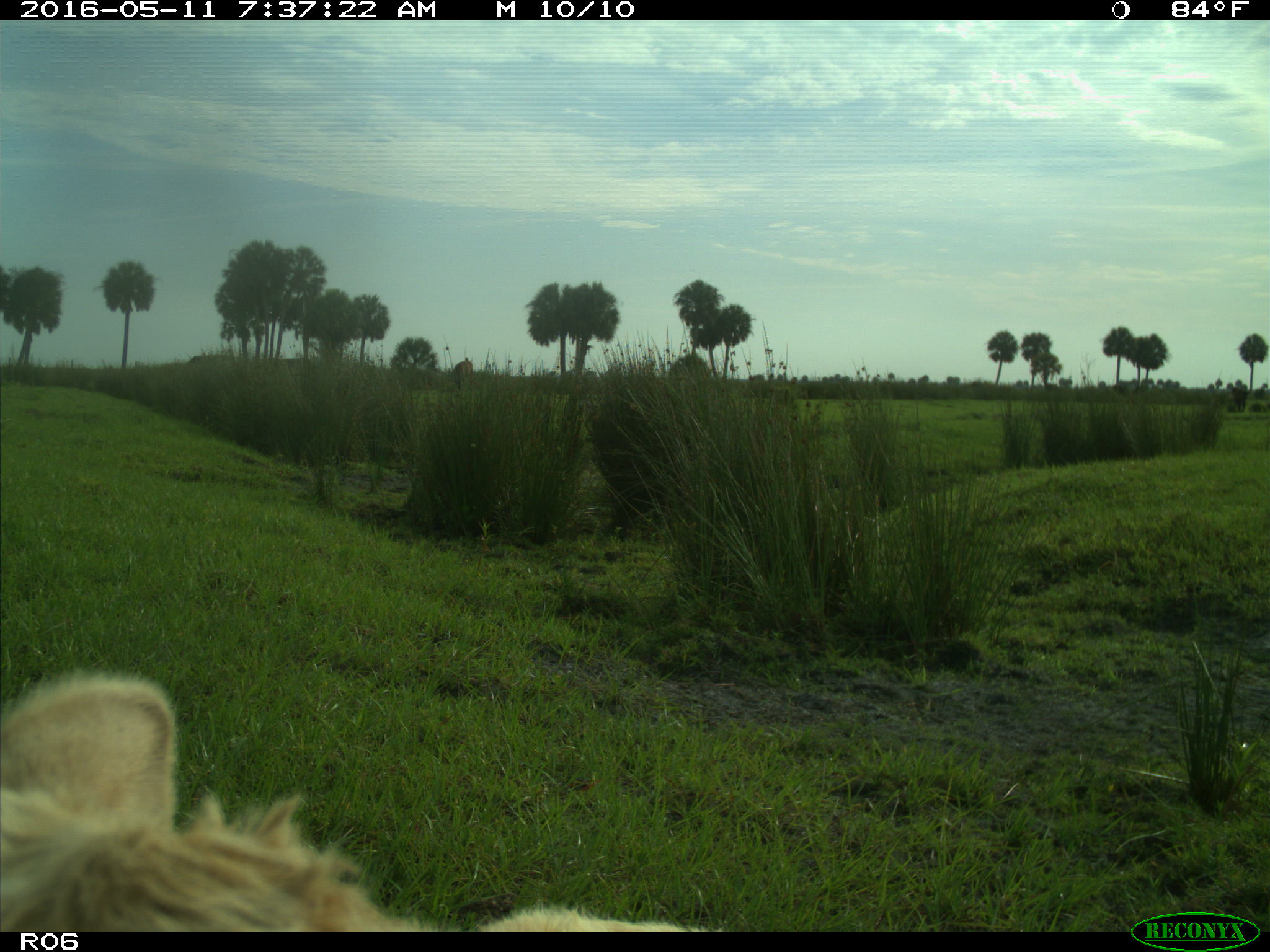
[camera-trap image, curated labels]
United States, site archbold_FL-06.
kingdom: Animalia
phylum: Chordata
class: Mammalia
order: Artiodactyla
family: Bovidae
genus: Bos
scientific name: Bos taurus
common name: domestic cow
Bos taurus (domestic cow).